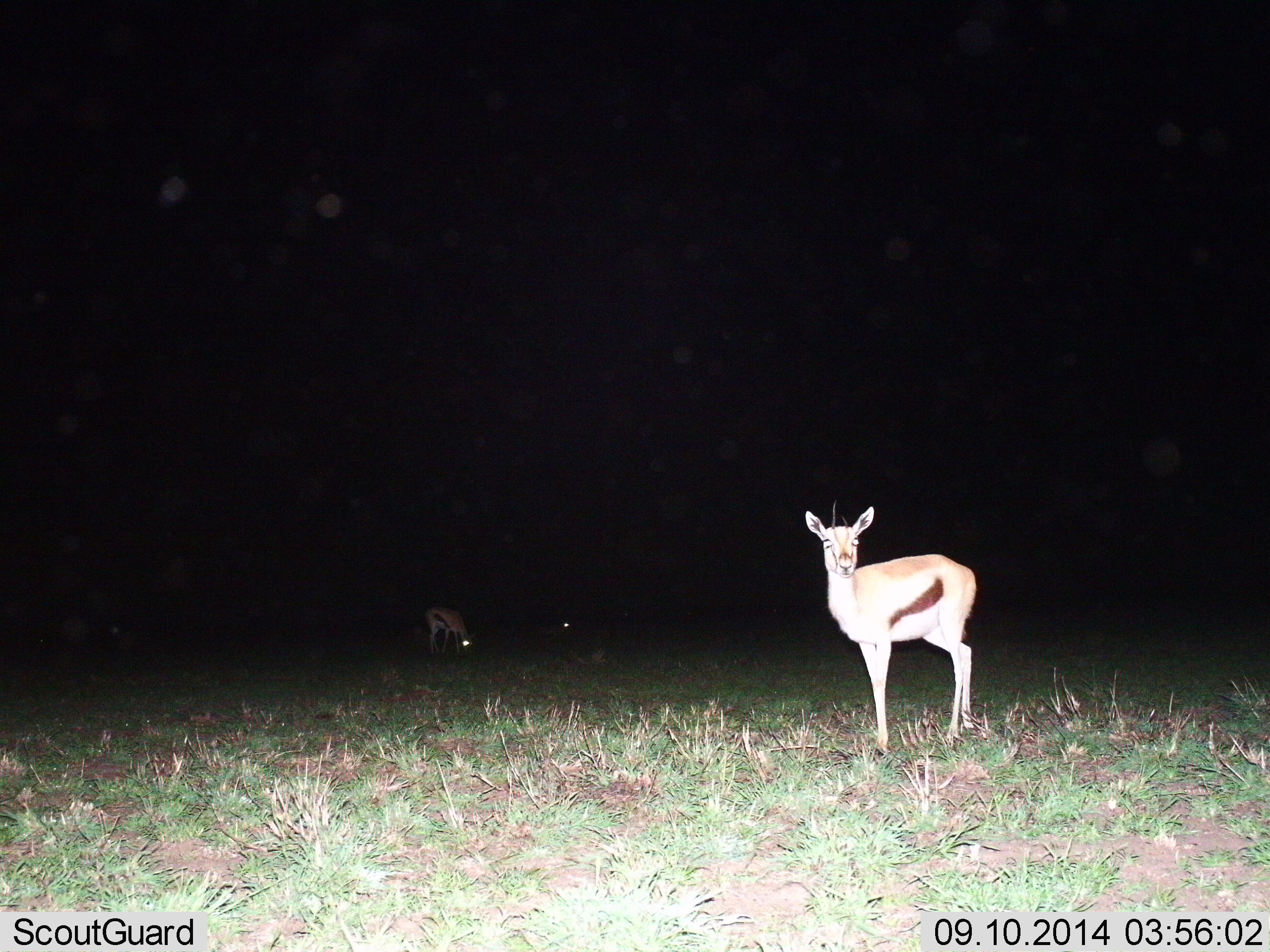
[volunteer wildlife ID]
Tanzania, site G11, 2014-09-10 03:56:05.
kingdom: Animalia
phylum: Chordata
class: Mammalia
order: Artiodactyla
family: Bovidae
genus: Eudorcas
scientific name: Eudorcas thomsonii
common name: thomson's gazelle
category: gazellethomsons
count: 3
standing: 100%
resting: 0%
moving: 0%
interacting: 0%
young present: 0%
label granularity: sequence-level